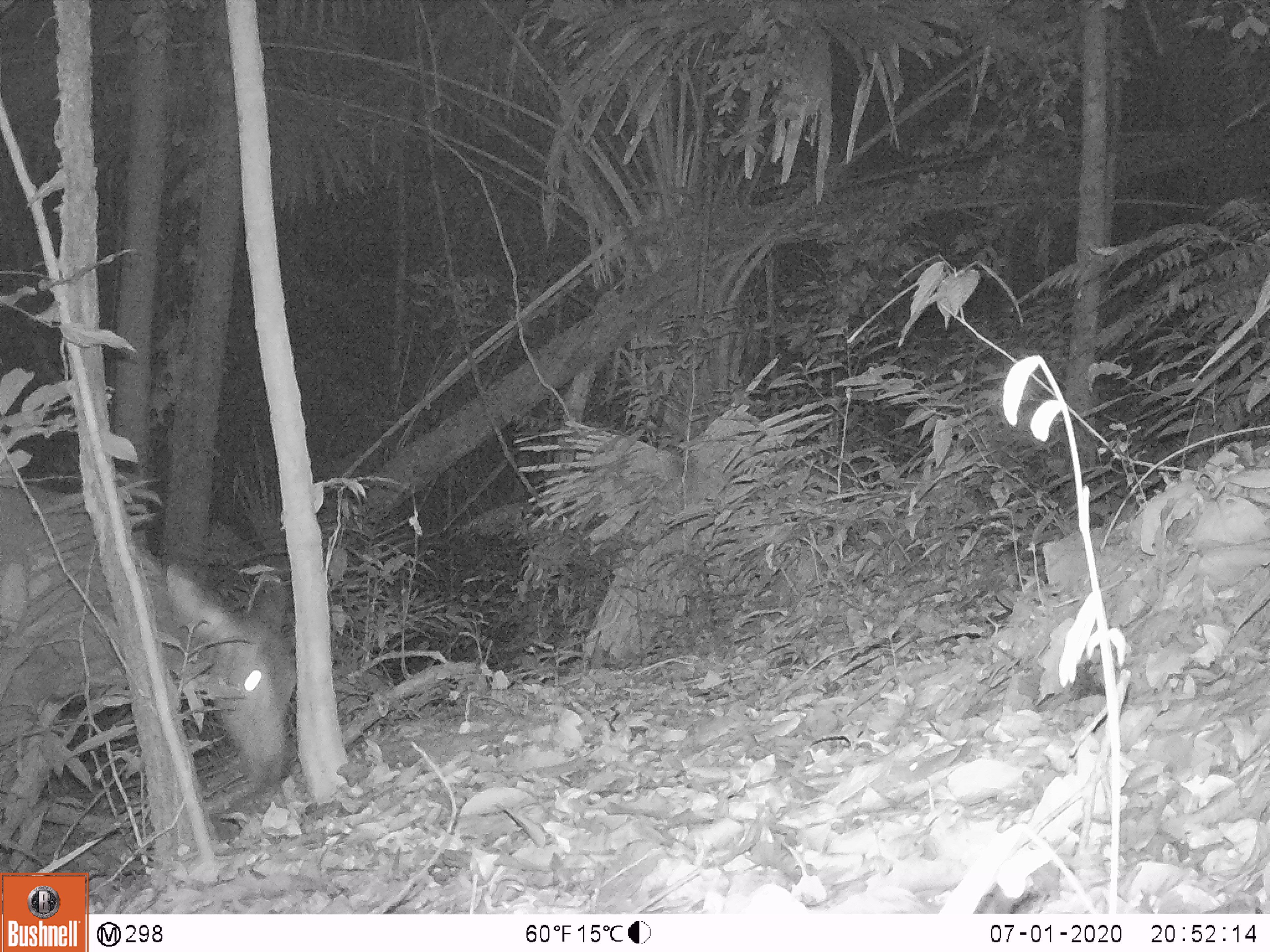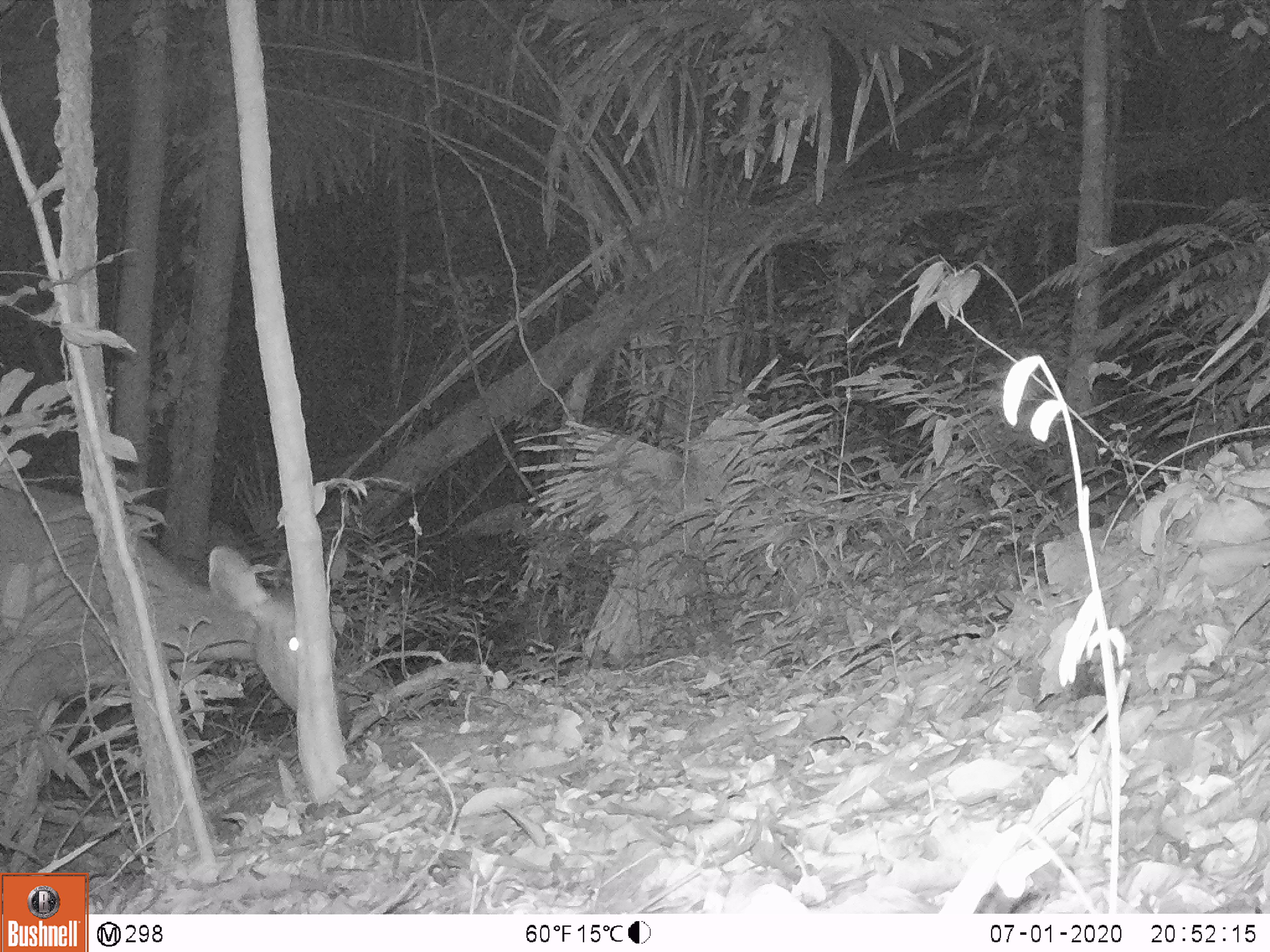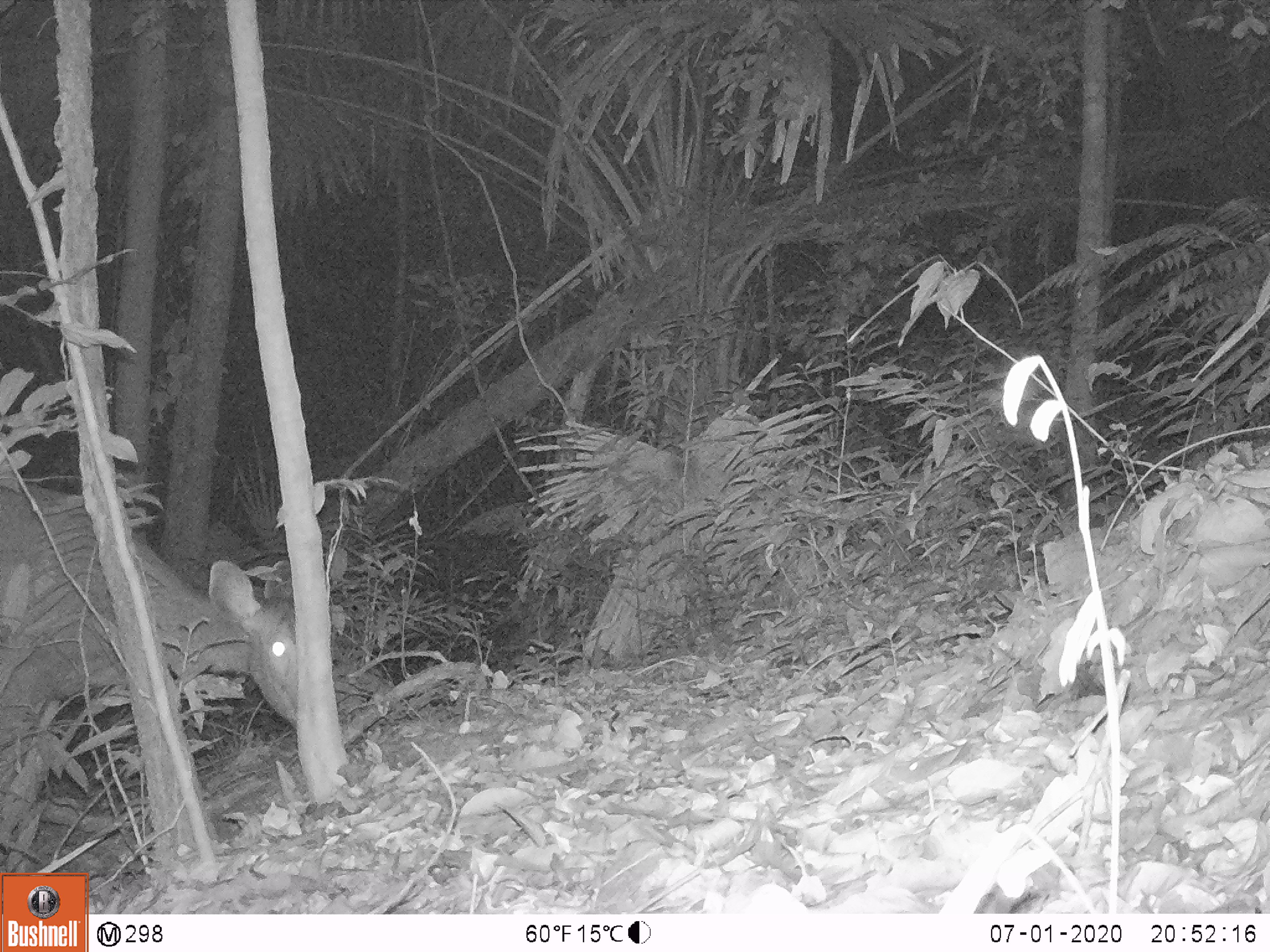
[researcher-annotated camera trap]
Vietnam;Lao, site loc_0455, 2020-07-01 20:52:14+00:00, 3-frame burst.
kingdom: Animalia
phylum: Chordata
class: Mammalia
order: Artiodactyla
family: Cervidae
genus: Rusa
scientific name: Rusa unicolor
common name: sambar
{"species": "sambar (Rusa unicolor)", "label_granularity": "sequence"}